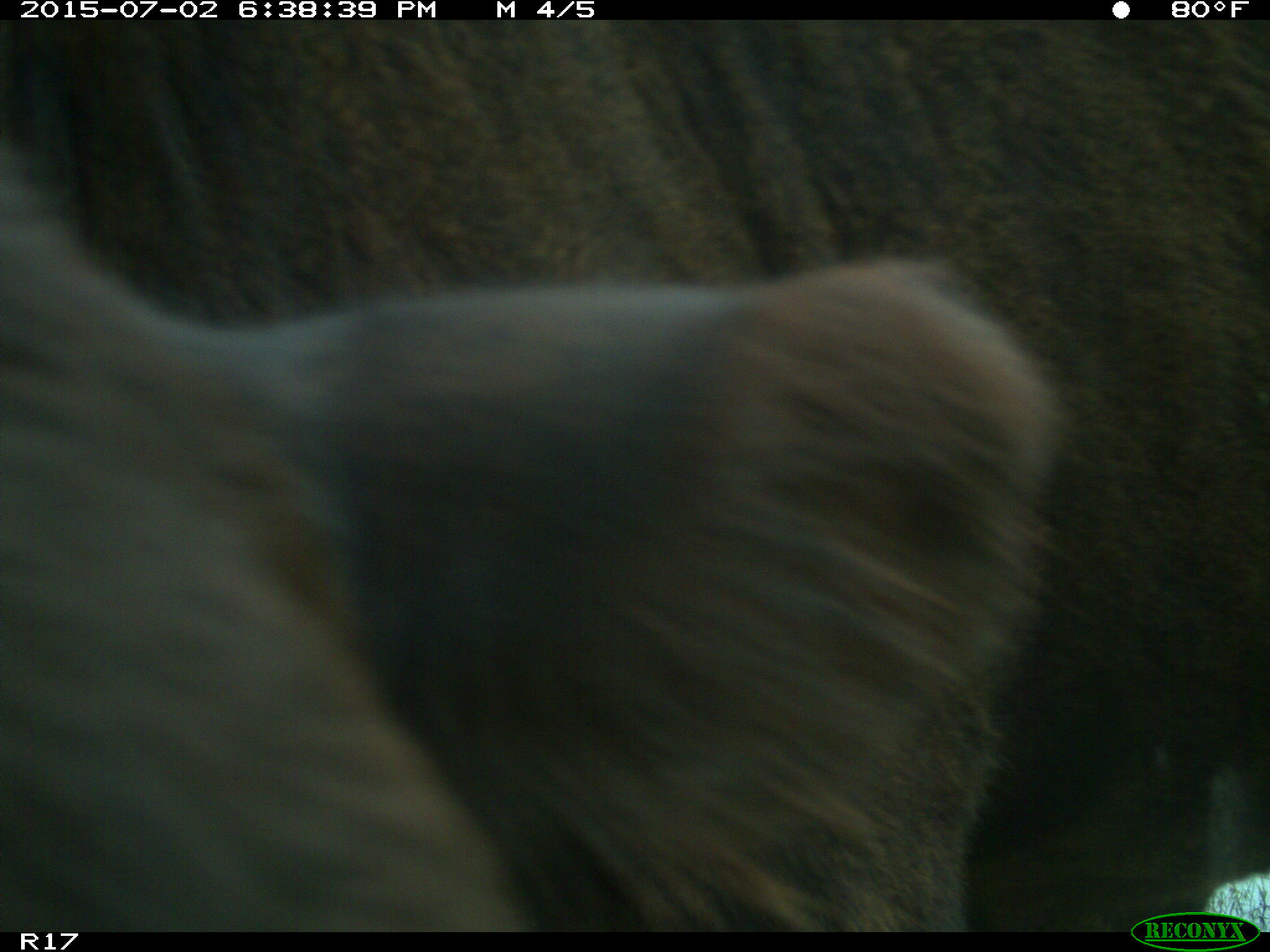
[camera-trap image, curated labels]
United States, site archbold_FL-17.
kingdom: Animalia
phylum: Chordata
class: Mammalia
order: Artiodactyla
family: Bovidae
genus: Bos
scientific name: Bos taurus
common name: domestic cow